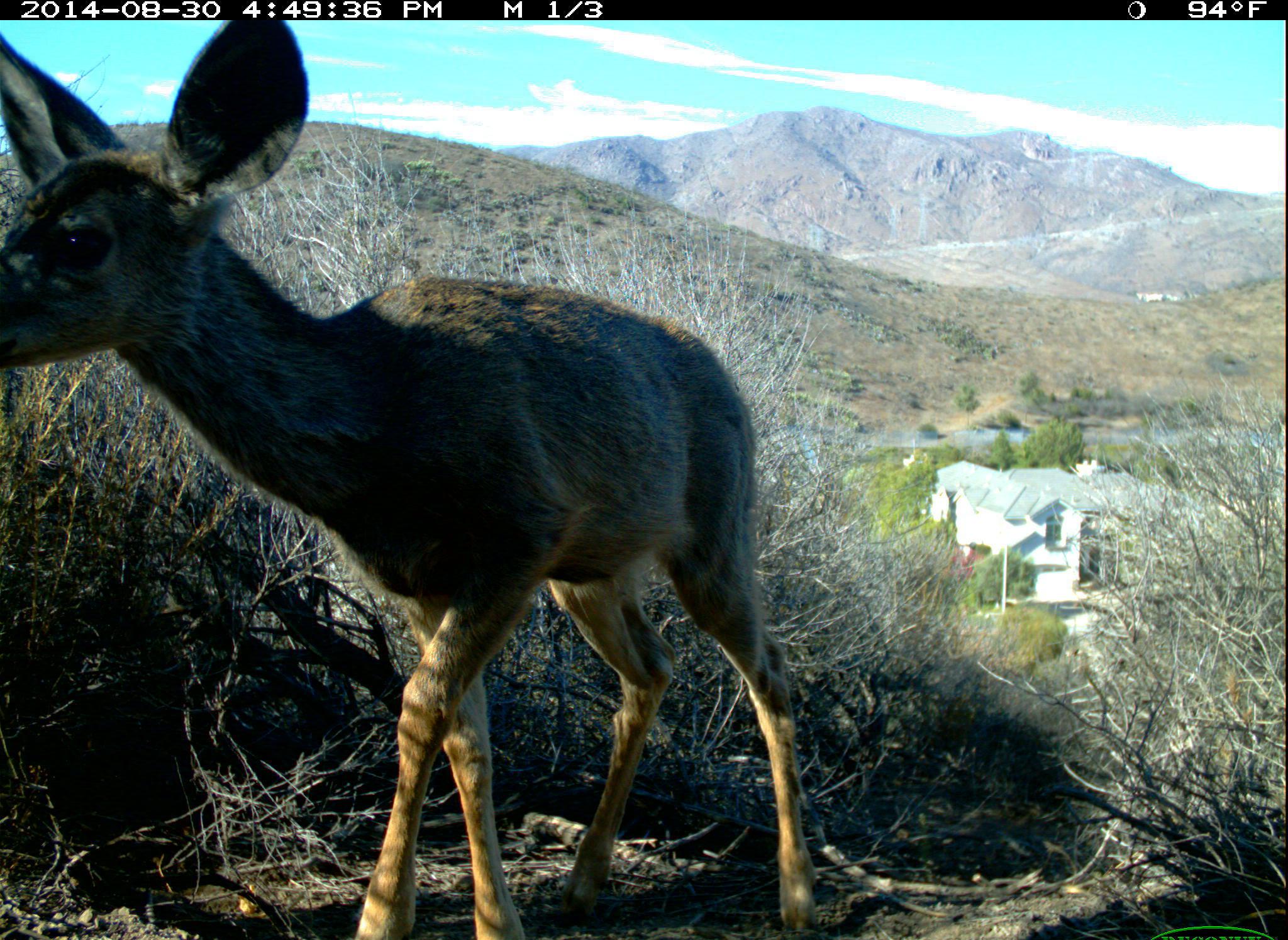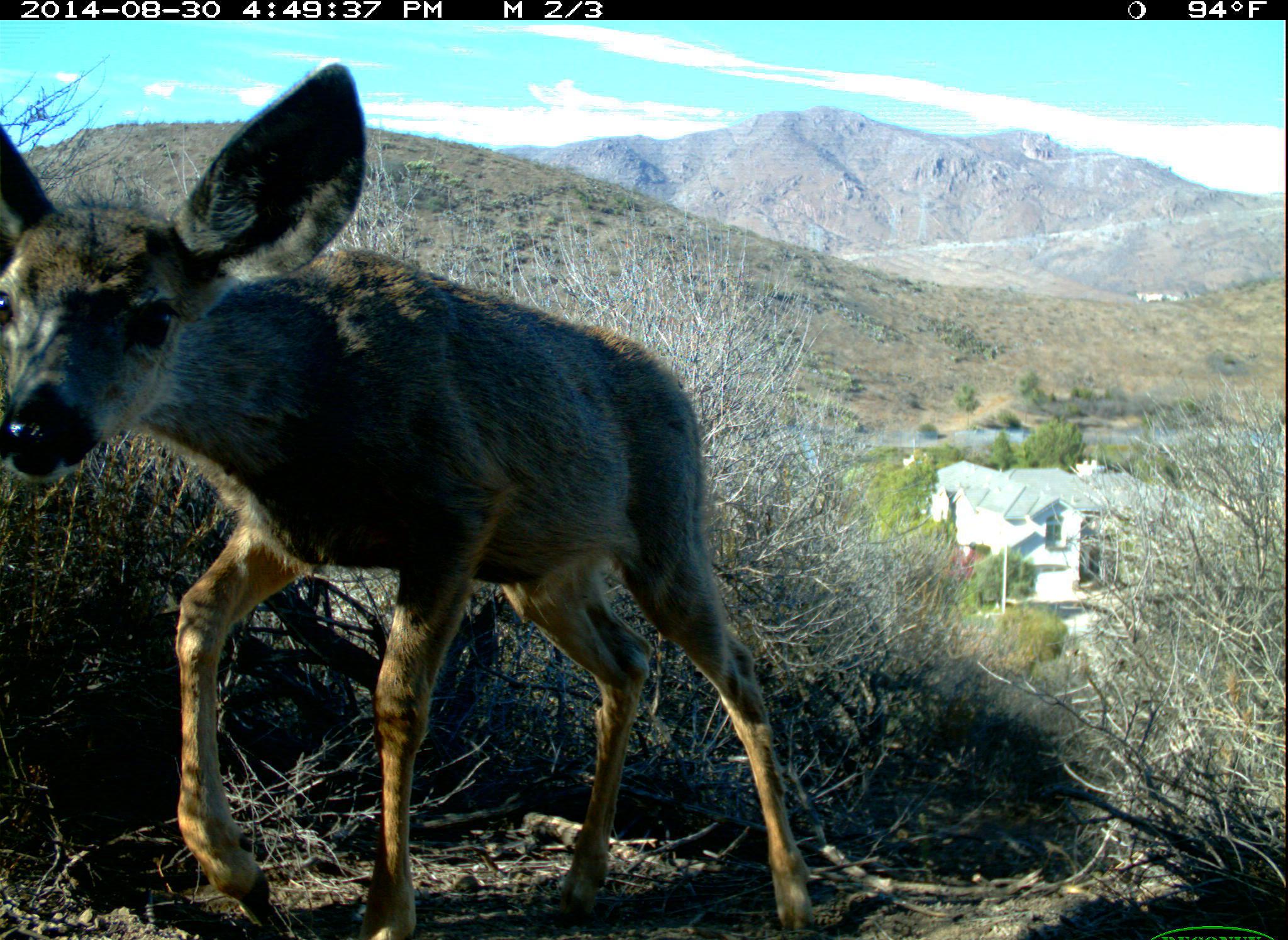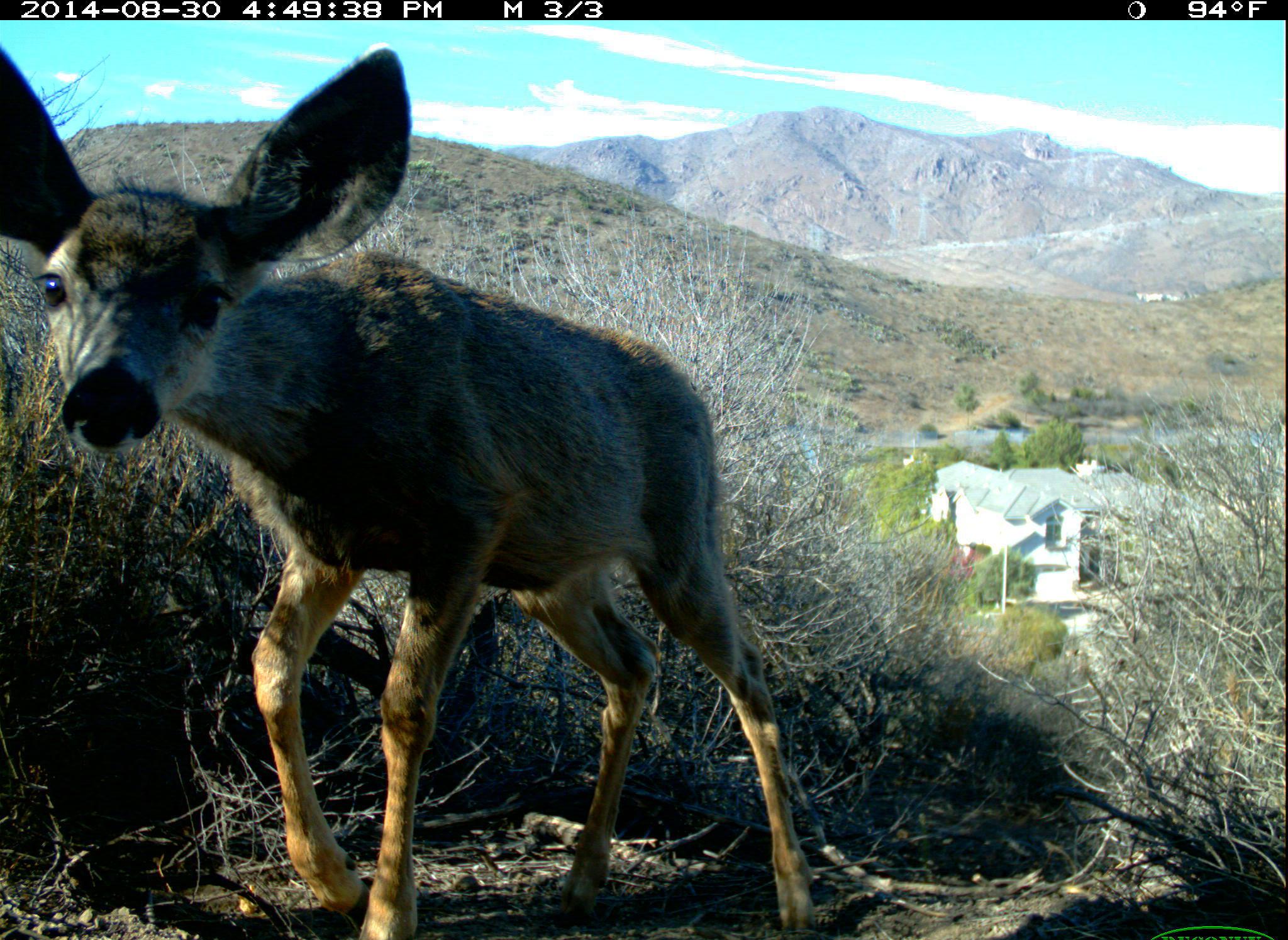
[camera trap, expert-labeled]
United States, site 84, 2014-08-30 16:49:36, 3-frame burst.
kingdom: Animalia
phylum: Chordata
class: Mammalia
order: Artiodactyla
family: Cervidae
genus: Odocoileus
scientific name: Odocoileus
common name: deer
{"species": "deer (Odocoileus)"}